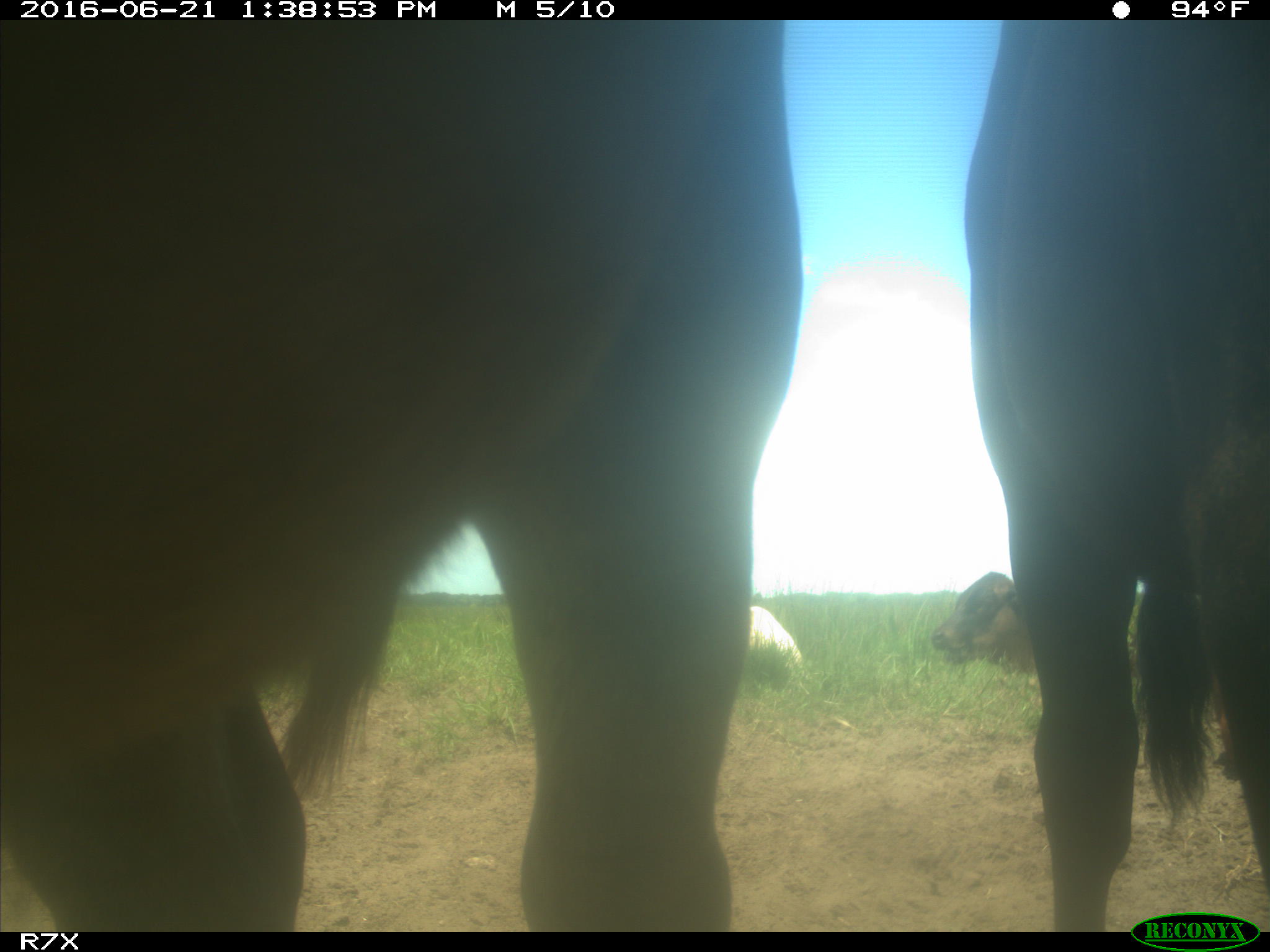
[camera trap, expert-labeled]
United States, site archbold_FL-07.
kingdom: Animalia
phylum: Chordata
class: Mammalia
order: Artiodactyla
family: Bovidae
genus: Bos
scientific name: Bos taurus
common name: domestic cow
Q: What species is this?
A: Bos taurus (domestic cow).